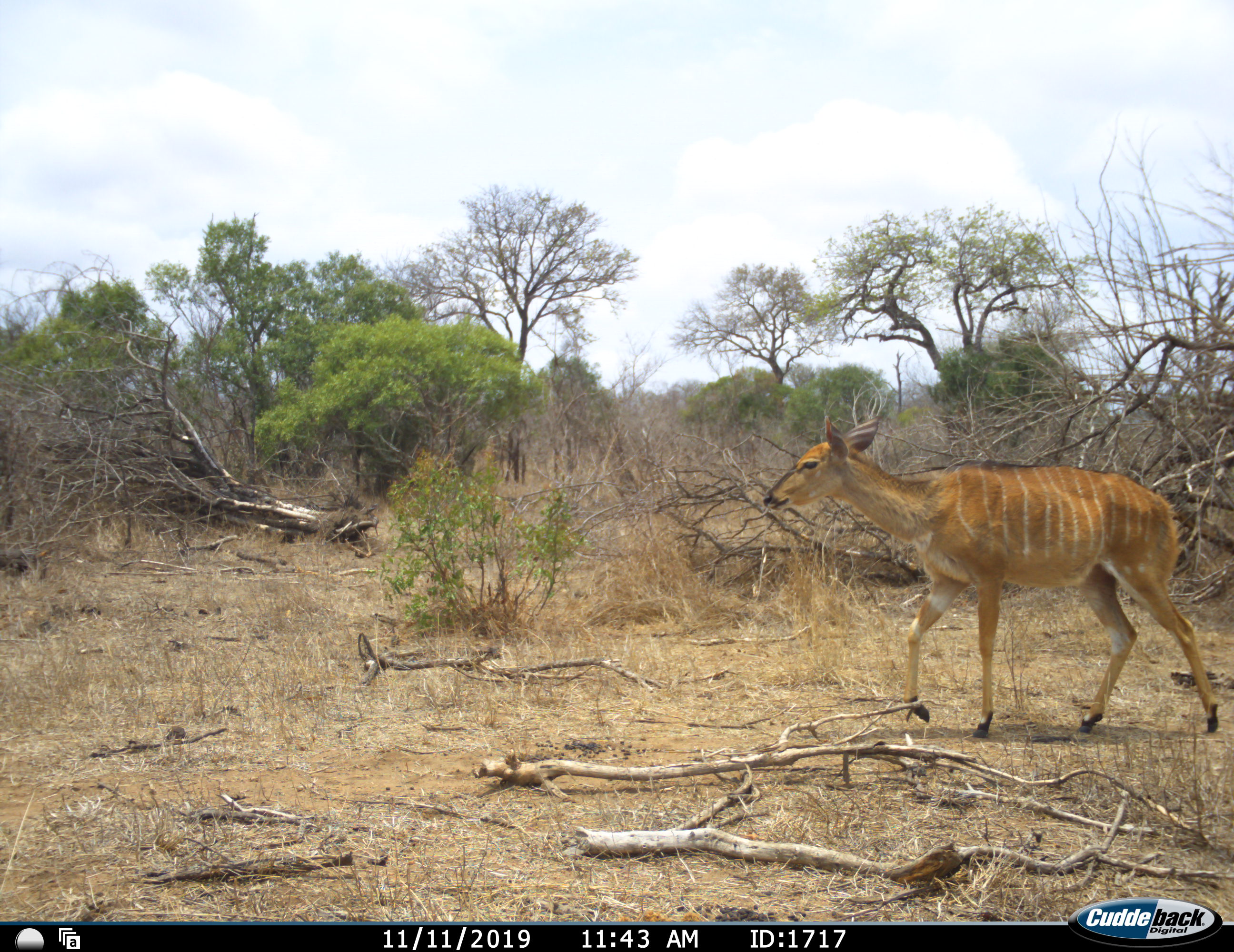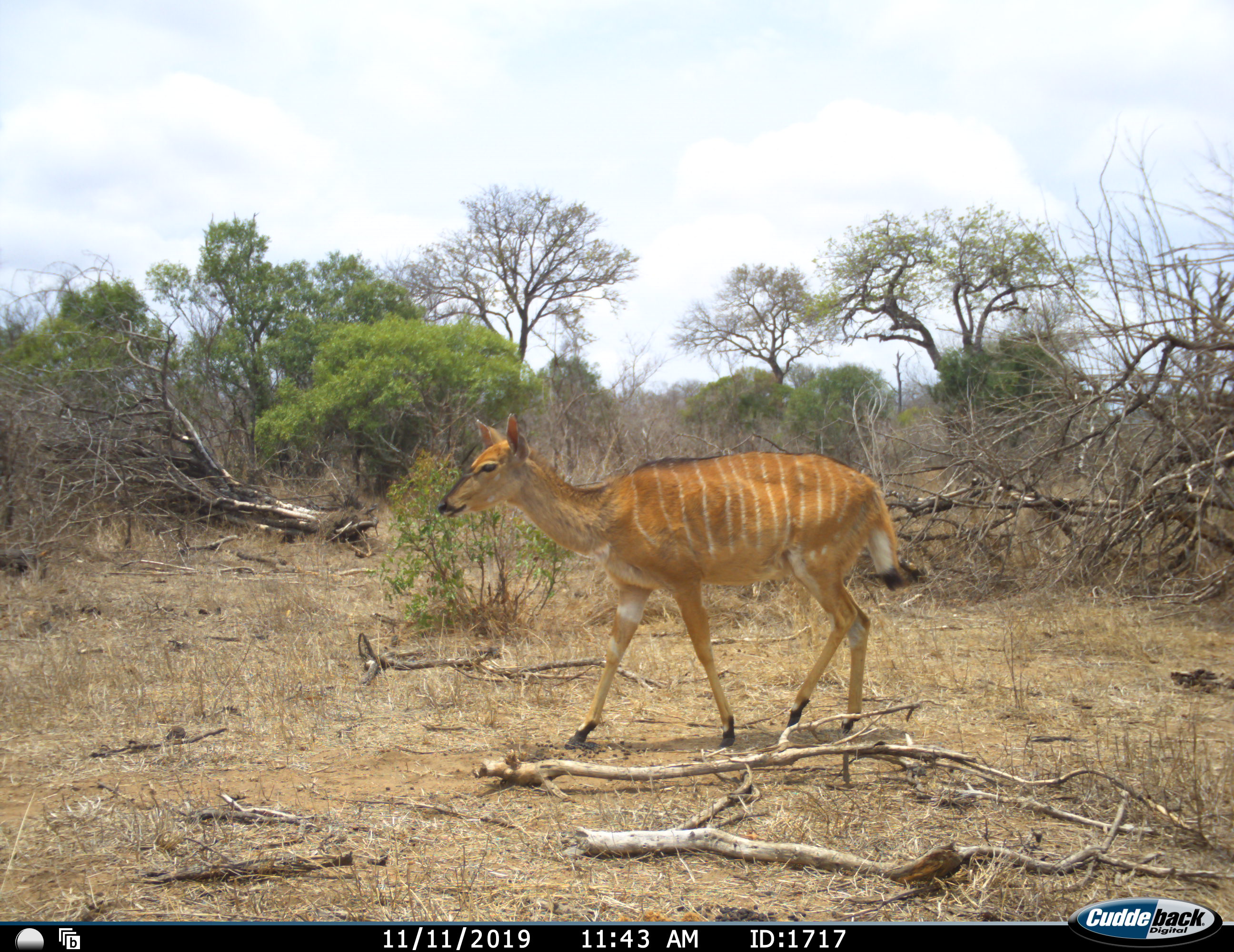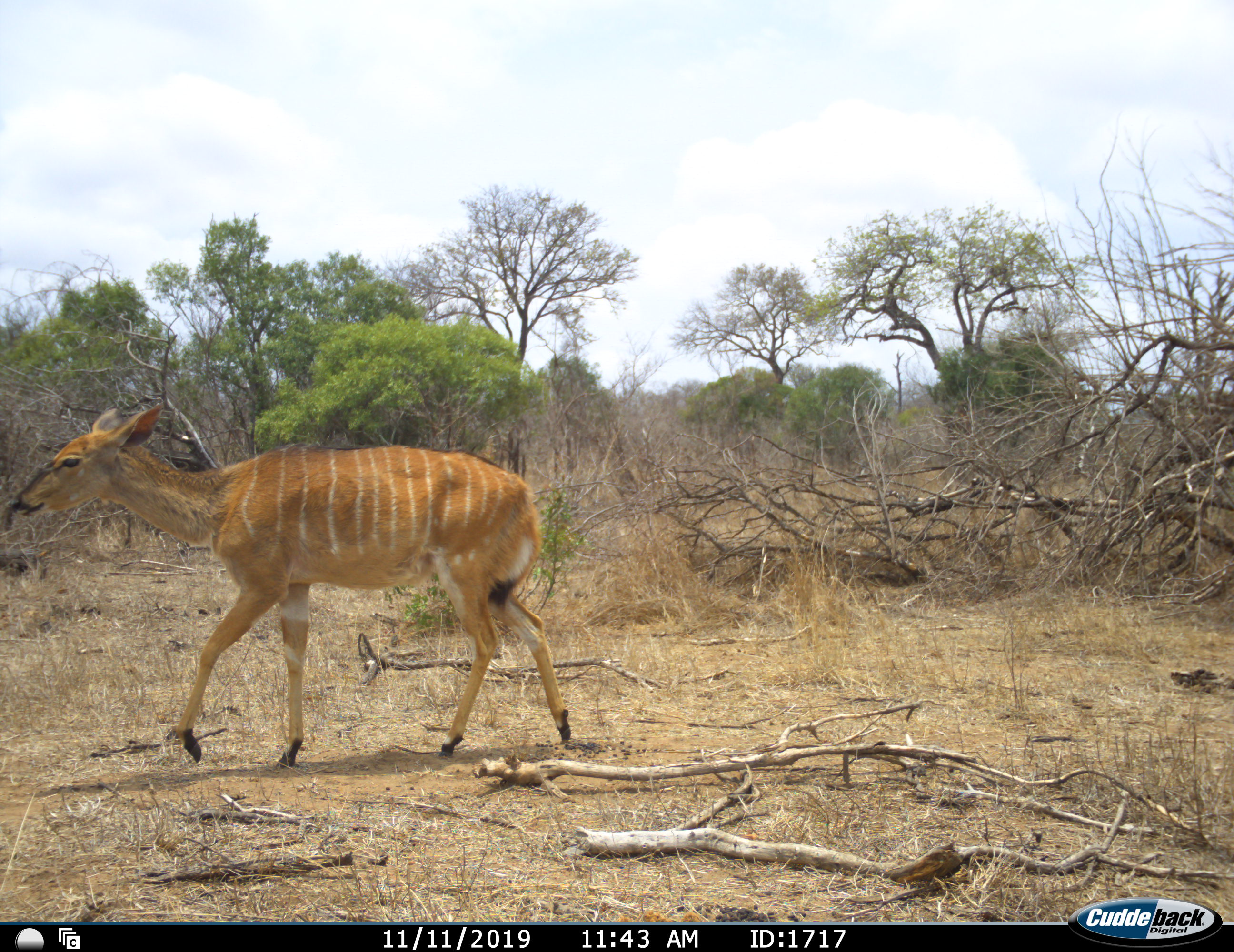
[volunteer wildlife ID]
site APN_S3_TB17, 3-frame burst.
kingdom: Animalia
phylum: Chordata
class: Mammalia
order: Artiodactyla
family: Bovidae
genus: Tragelaphus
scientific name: Tragelaphus angasii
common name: nyala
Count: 1.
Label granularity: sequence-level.